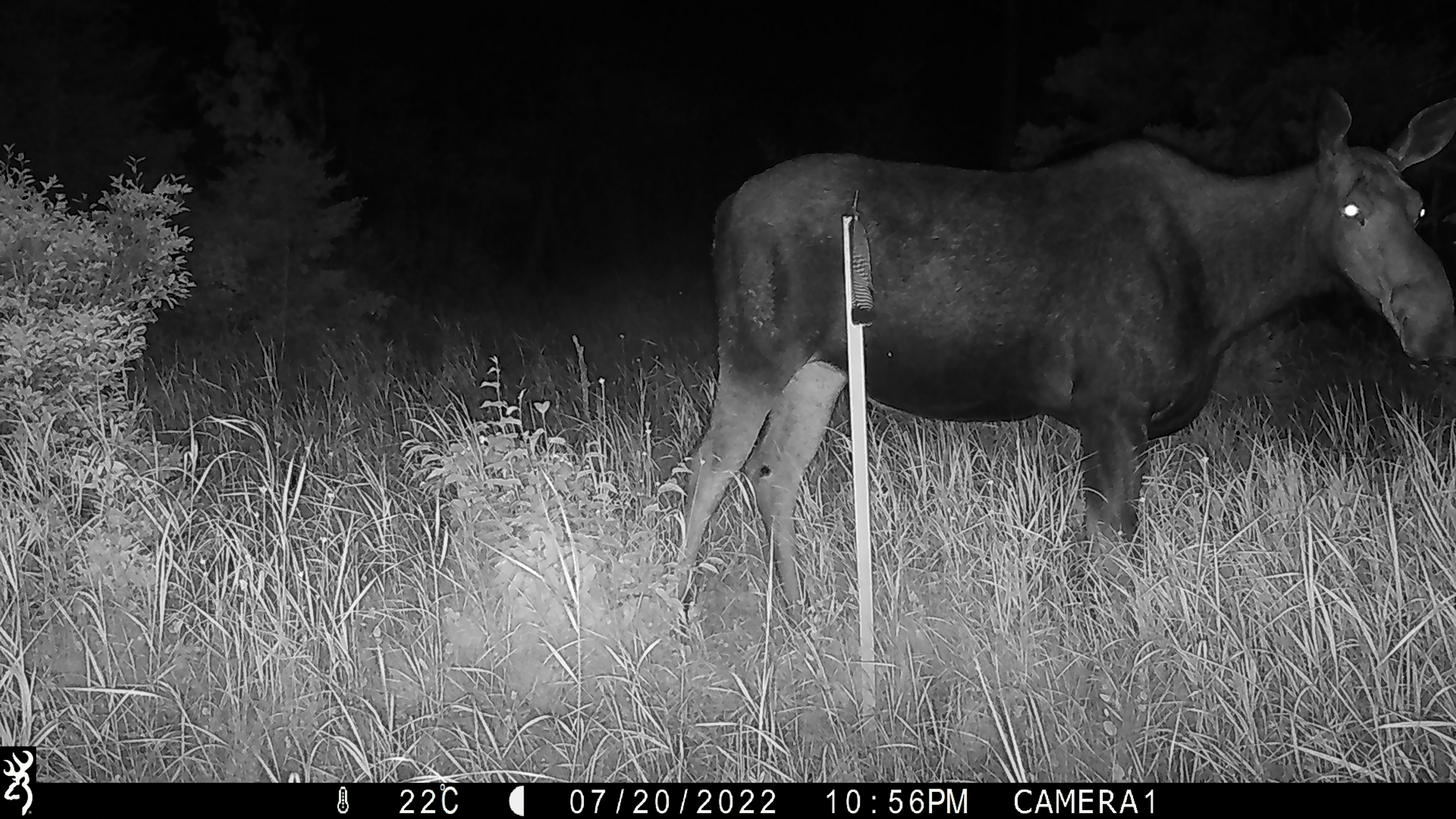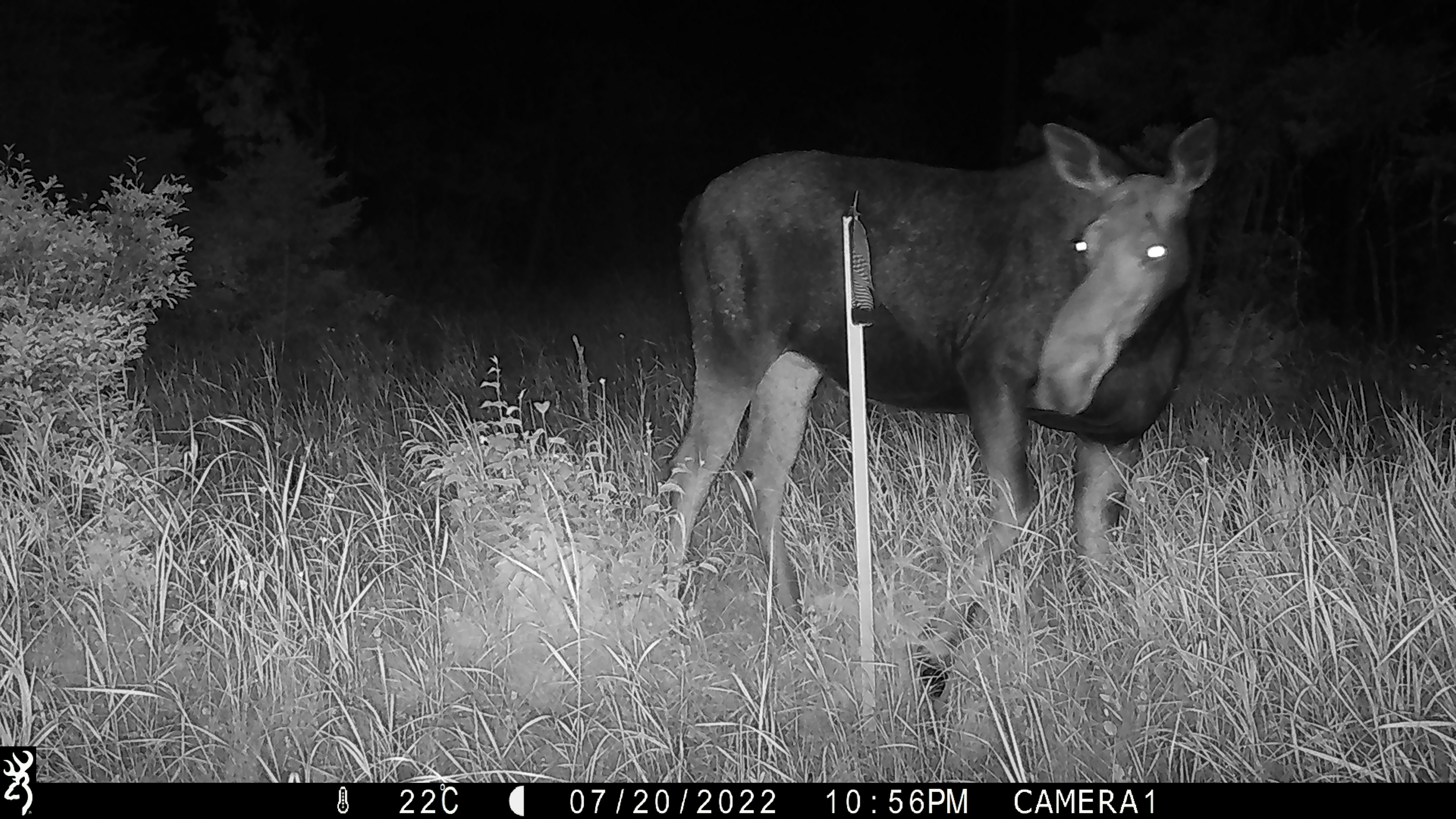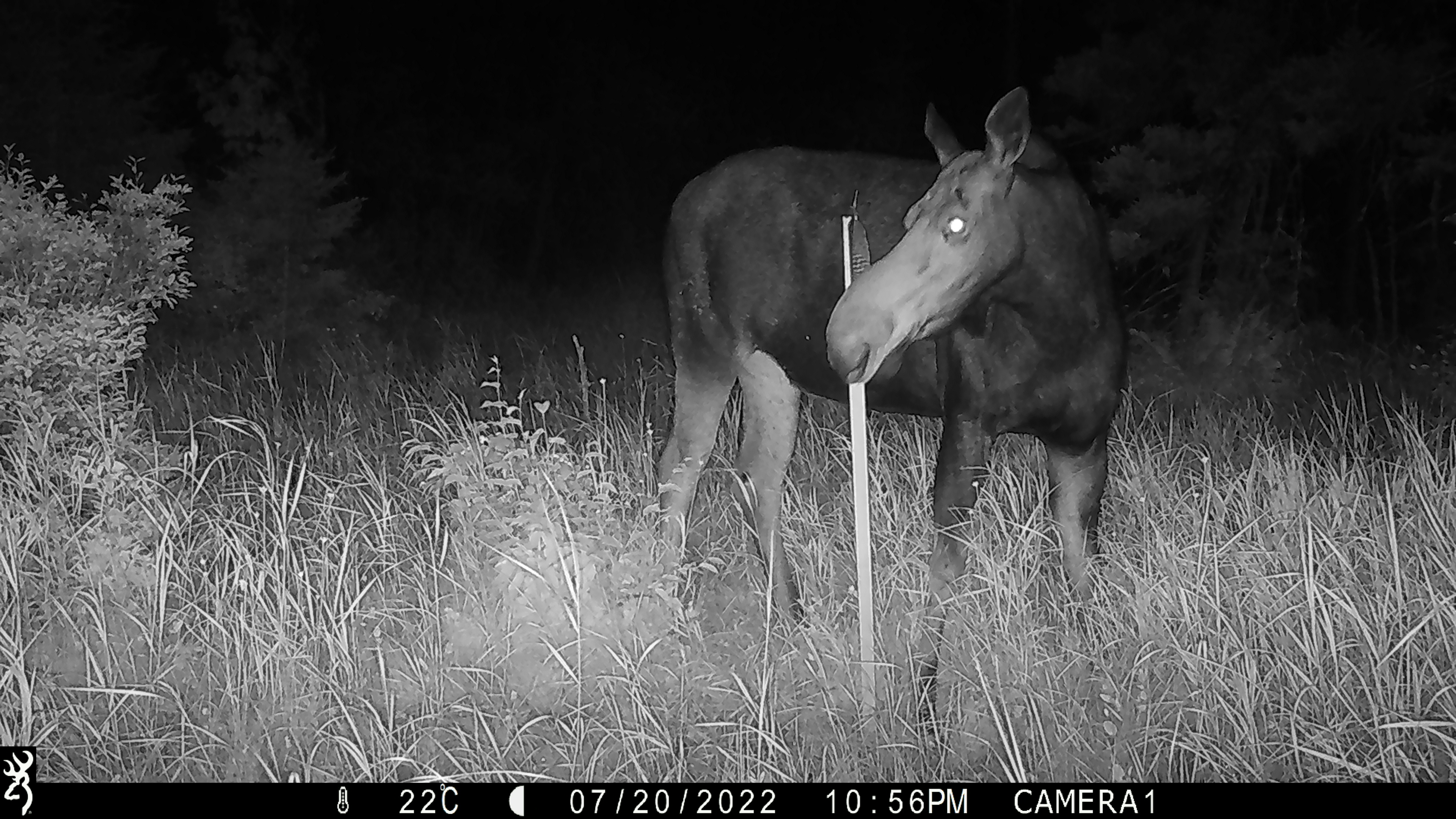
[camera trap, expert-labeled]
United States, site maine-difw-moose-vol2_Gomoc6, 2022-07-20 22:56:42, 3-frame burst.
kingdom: Animalia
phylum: Chordata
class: Mammalia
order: Artiodactyla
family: Cervidae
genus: Alces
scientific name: Alces alces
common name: moose